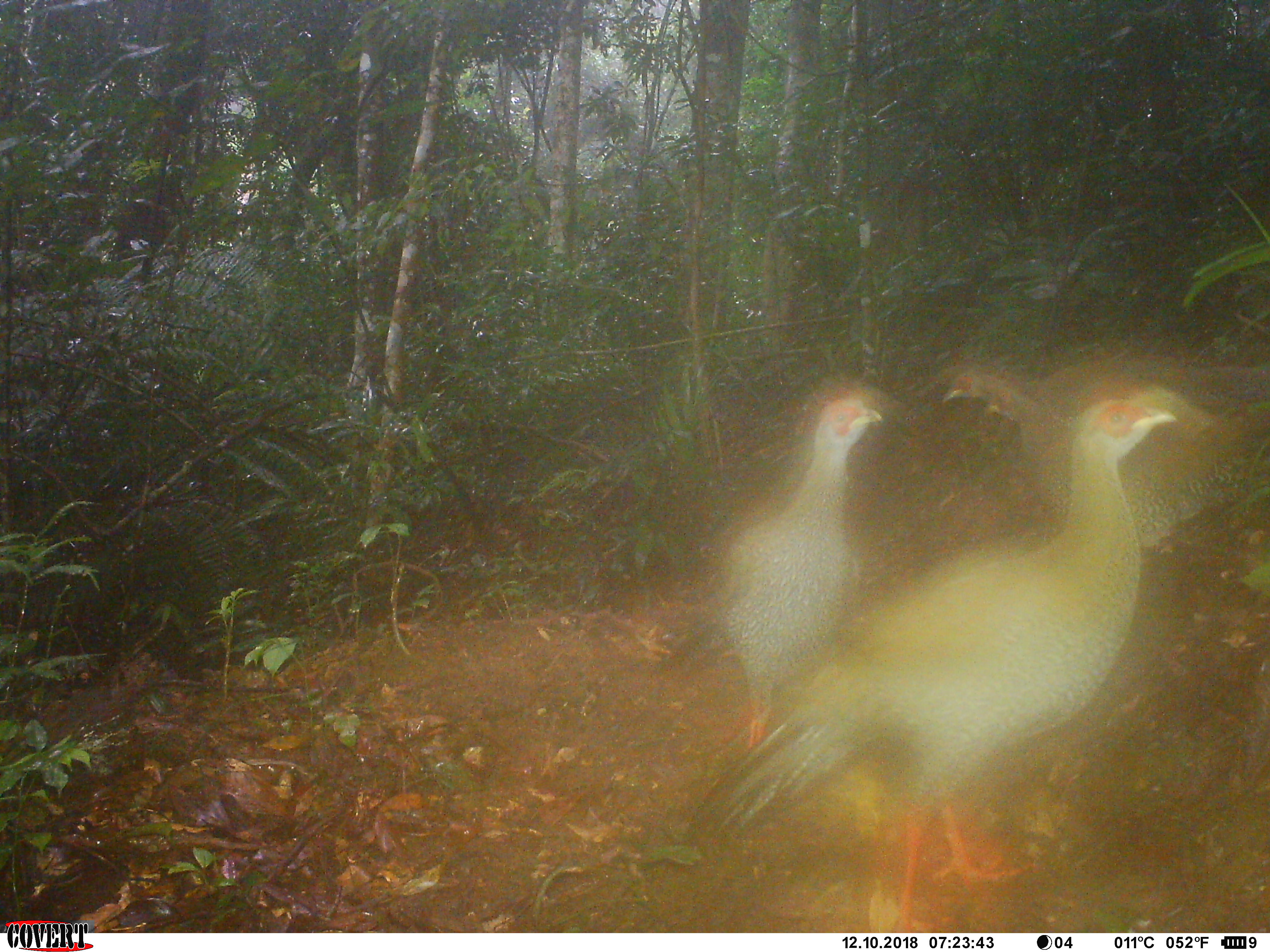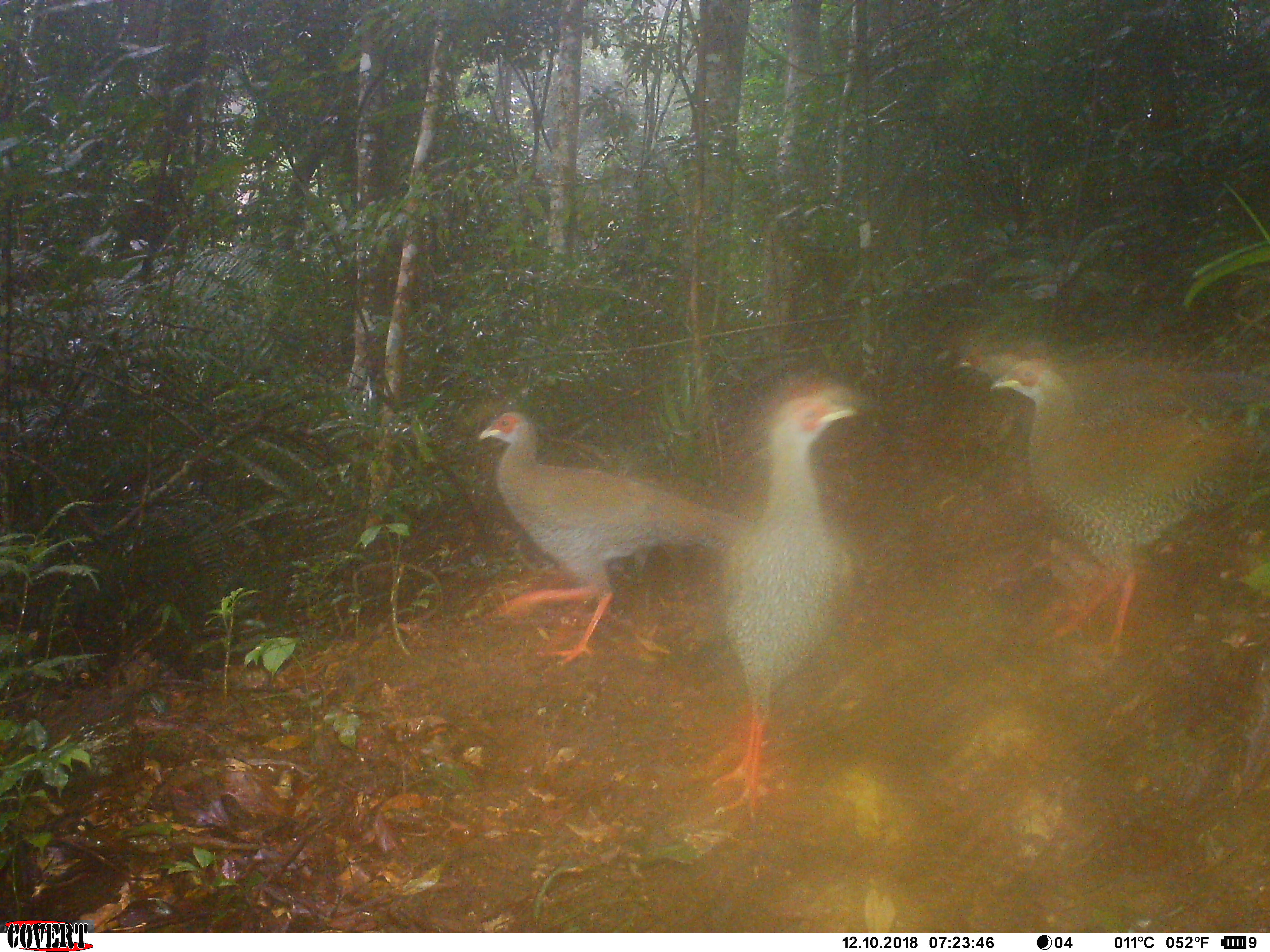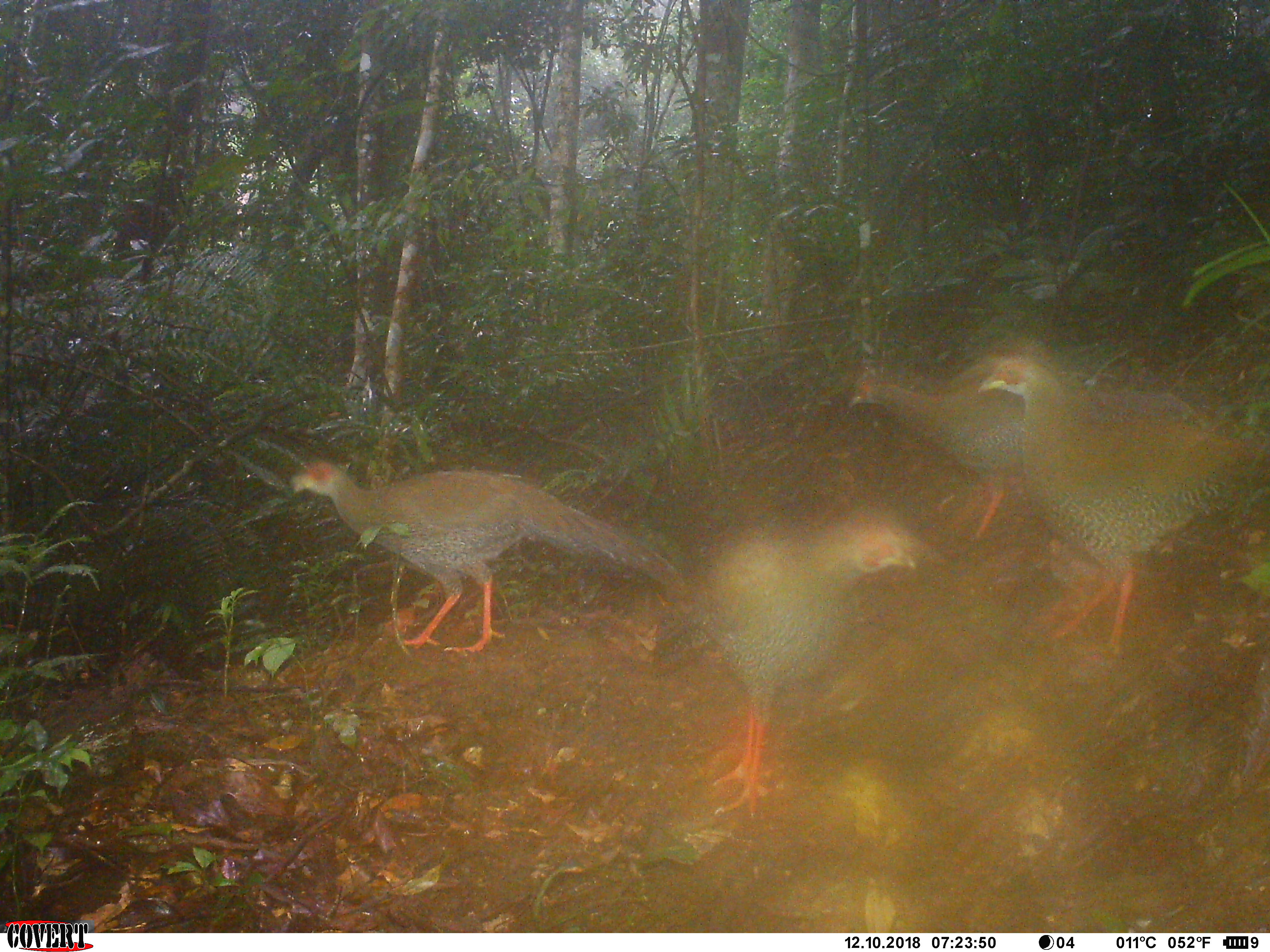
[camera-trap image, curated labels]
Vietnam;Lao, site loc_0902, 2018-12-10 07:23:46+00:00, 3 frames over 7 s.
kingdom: Animalia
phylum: Chordata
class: Aves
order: Galliformes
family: Phasianidae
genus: Lophura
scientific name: Lophura nycthemera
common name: silver pheasant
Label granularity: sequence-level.